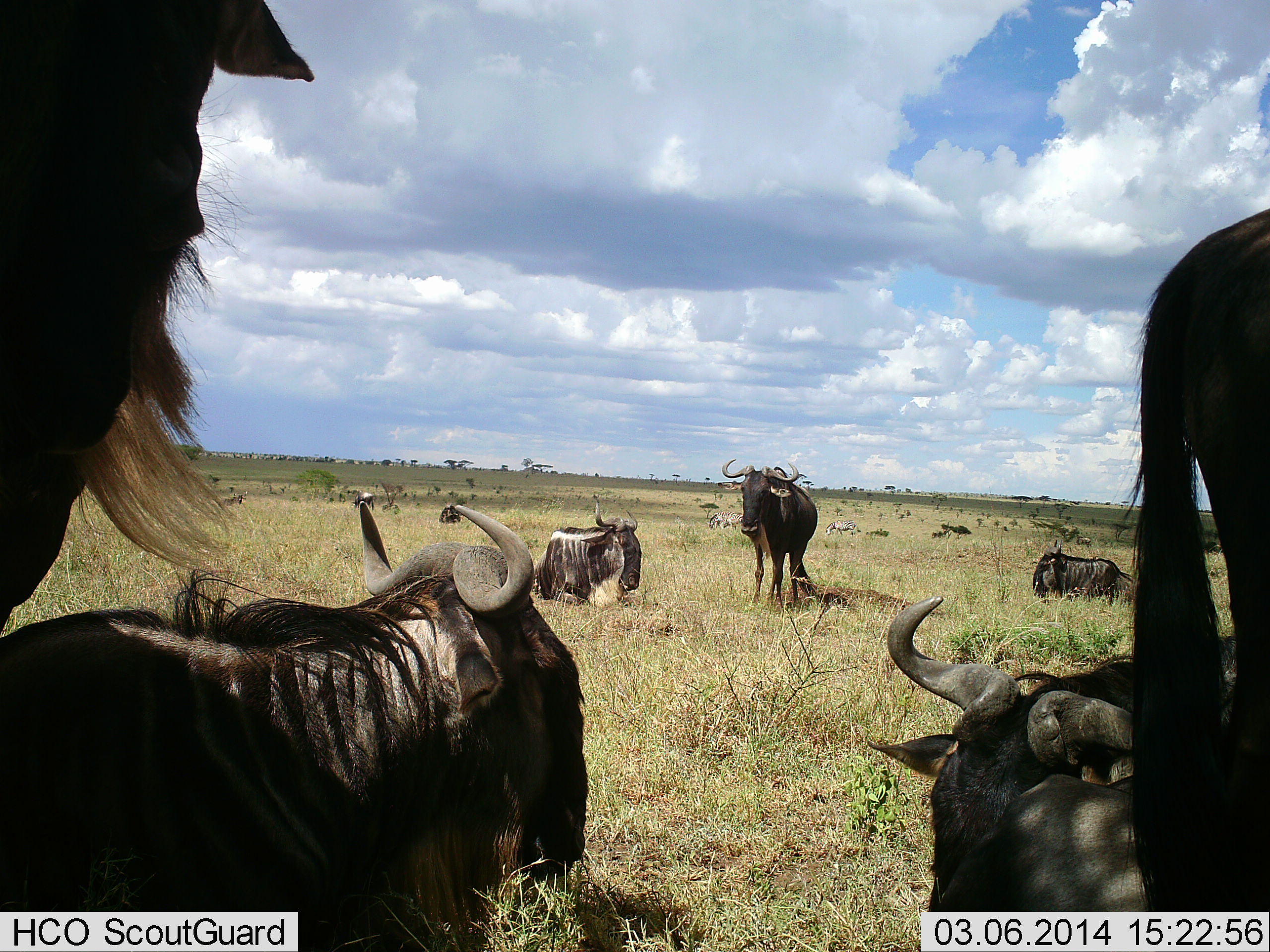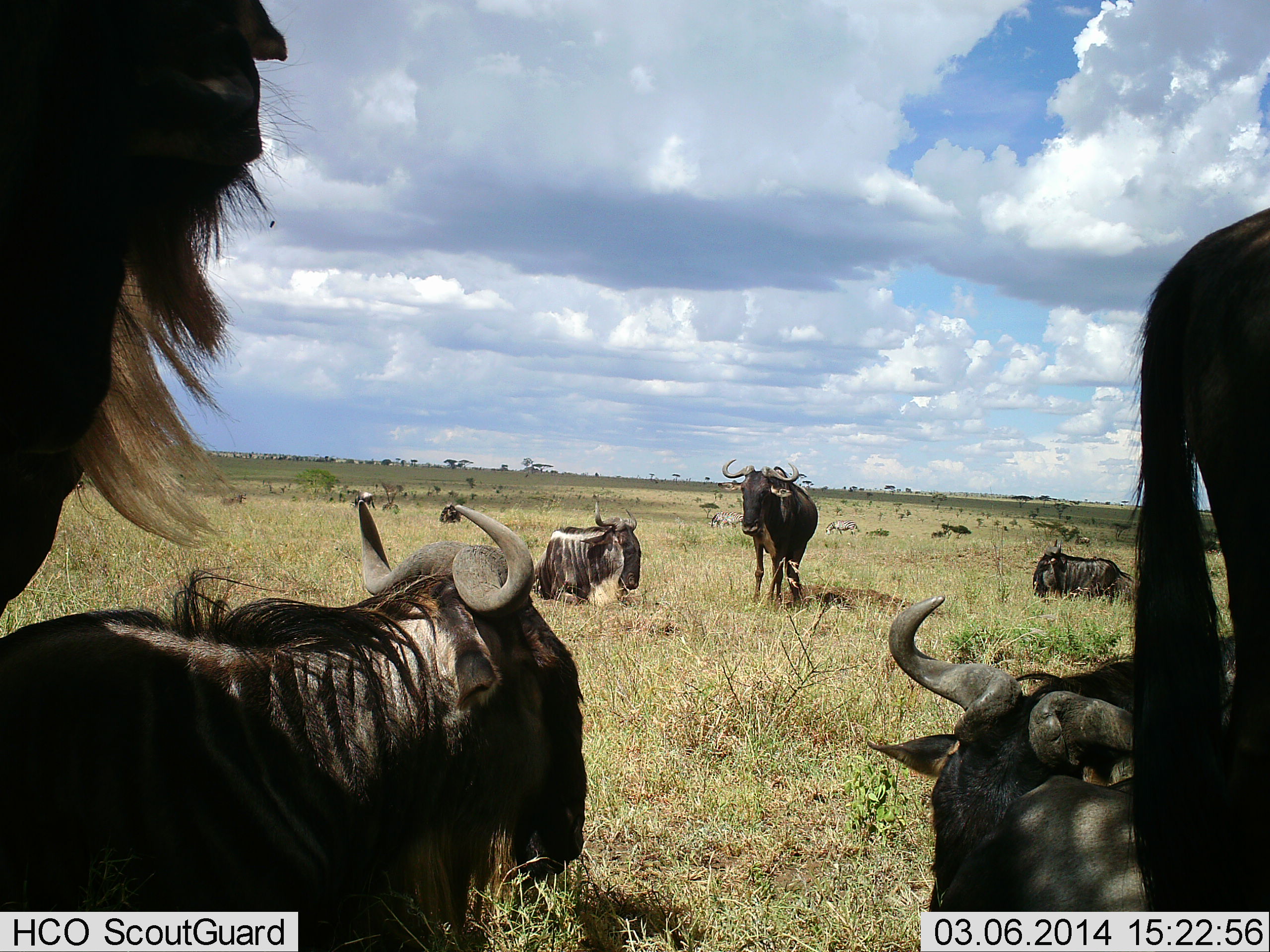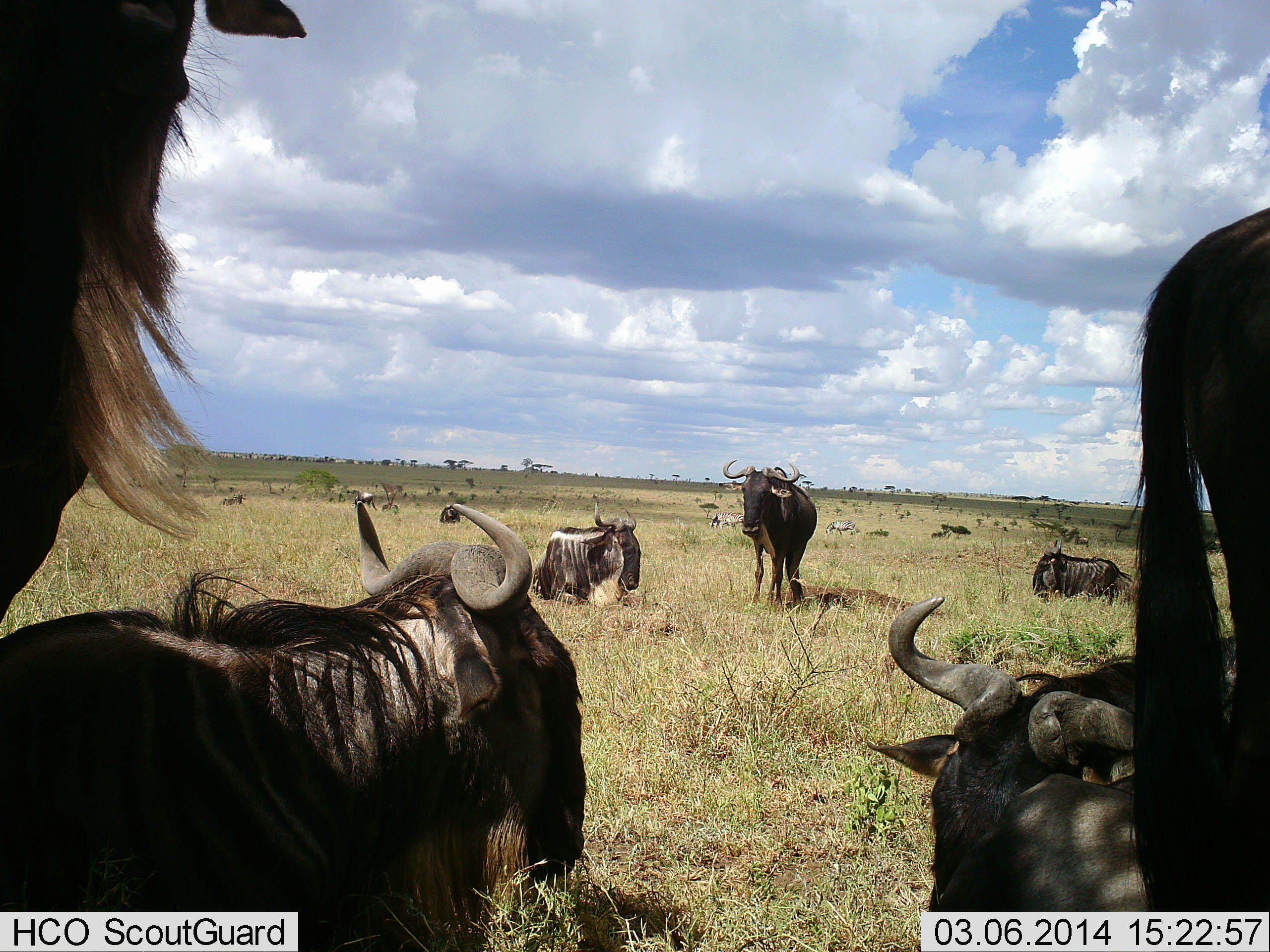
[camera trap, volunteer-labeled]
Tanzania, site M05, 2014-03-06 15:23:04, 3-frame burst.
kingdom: Animalia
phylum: Chordata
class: Mammalia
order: Artiodactyla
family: Bovidae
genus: Connochaetes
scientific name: Connochaetes taurinus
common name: blue wildebeest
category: wildebeest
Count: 7.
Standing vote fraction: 91%.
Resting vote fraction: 91%.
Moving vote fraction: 27%.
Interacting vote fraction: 0%.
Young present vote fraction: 0%.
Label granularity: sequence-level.